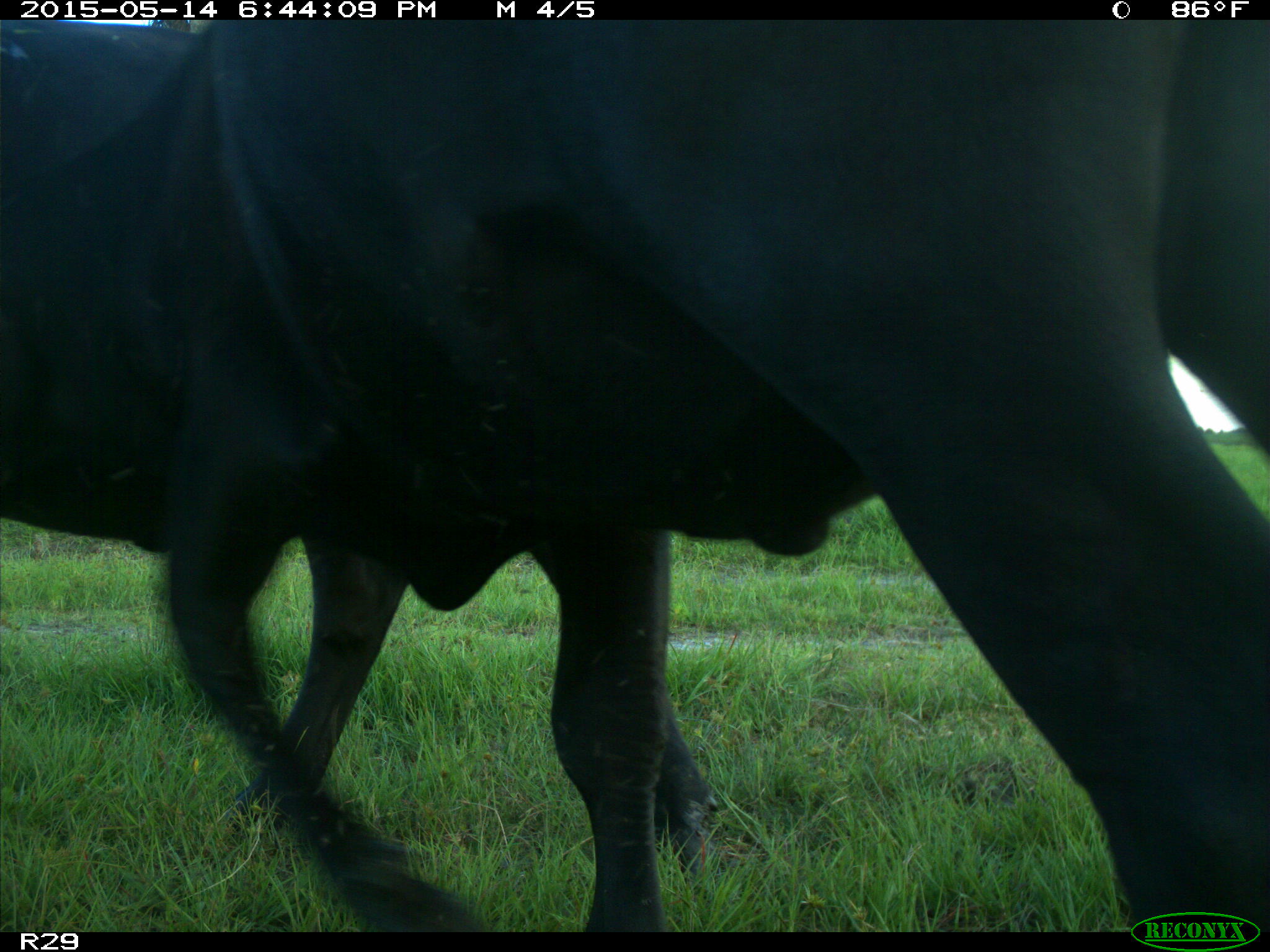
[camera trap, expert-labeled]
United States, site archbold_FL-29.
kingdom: Animalia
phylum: Chordata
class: Mammalia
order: Artiodactyla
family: Bovidae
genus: Bos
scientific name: Bos taurus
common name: domestic cow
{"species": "Bos taurus (domestic cow)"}